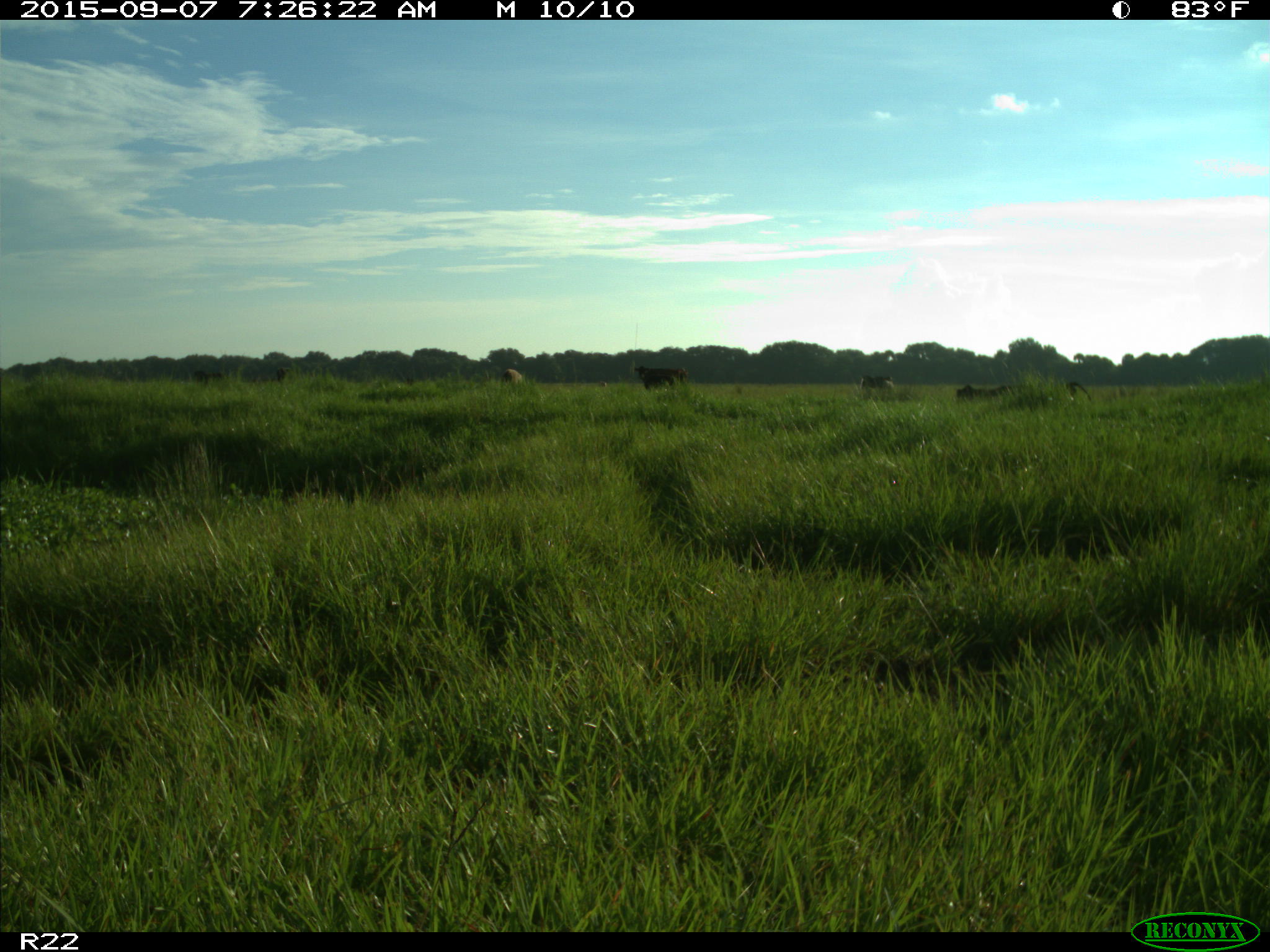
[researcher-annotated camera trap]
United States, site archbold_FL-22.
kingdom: Animalia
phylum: Chordata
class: Mammalia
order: Artiodactyla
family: Bovidae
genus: Bos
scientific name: Bos taurus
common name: domestic cow